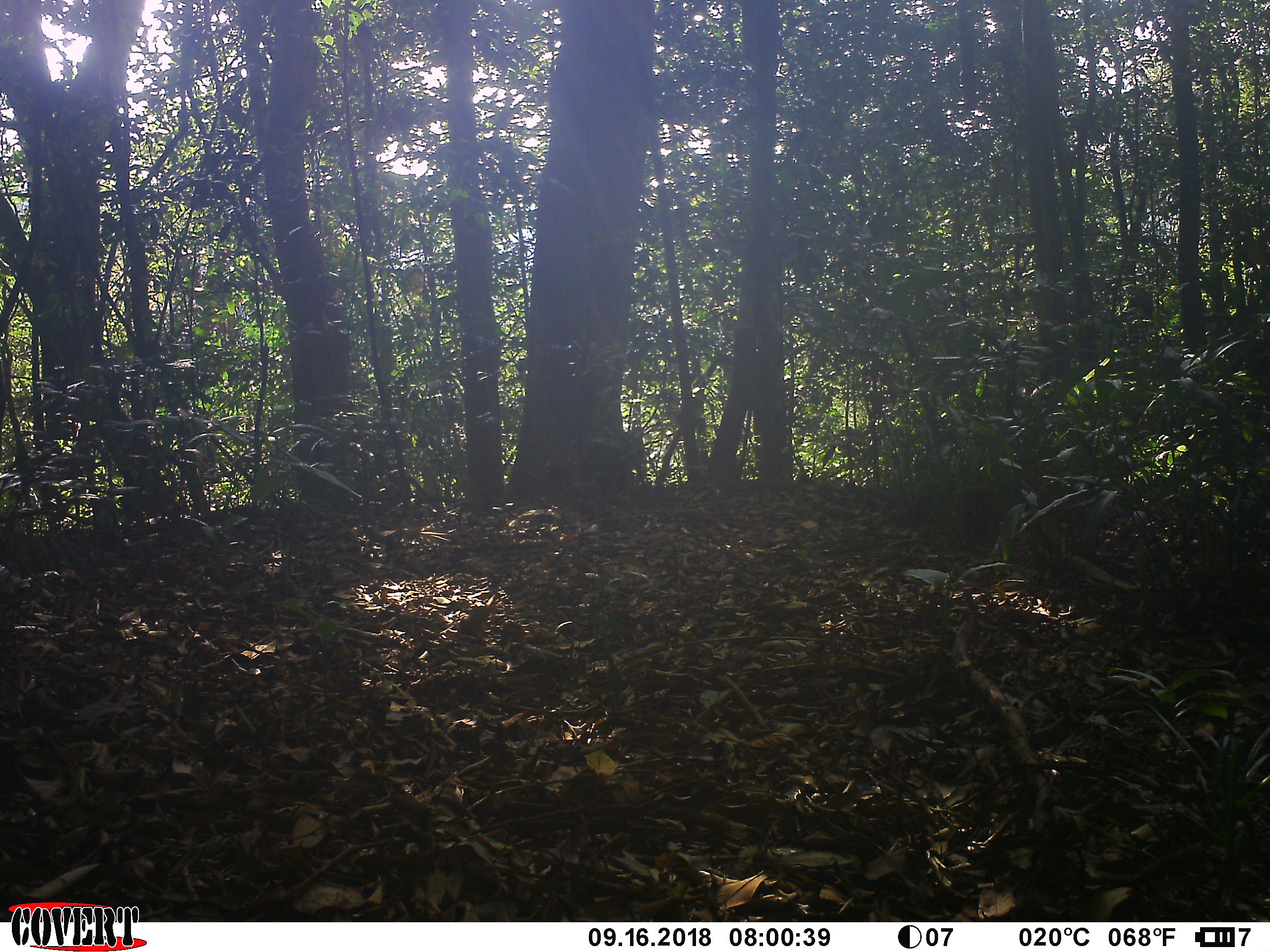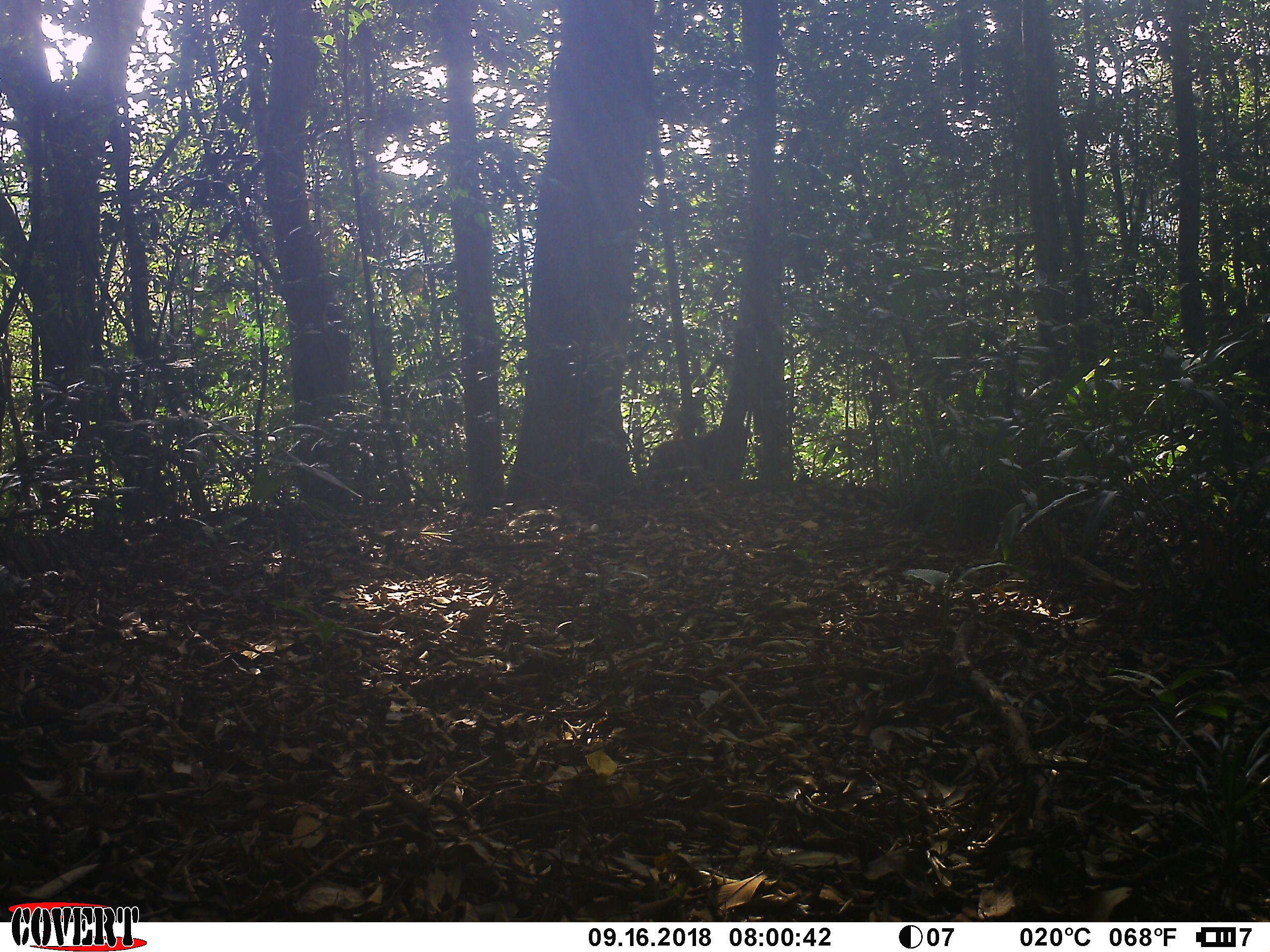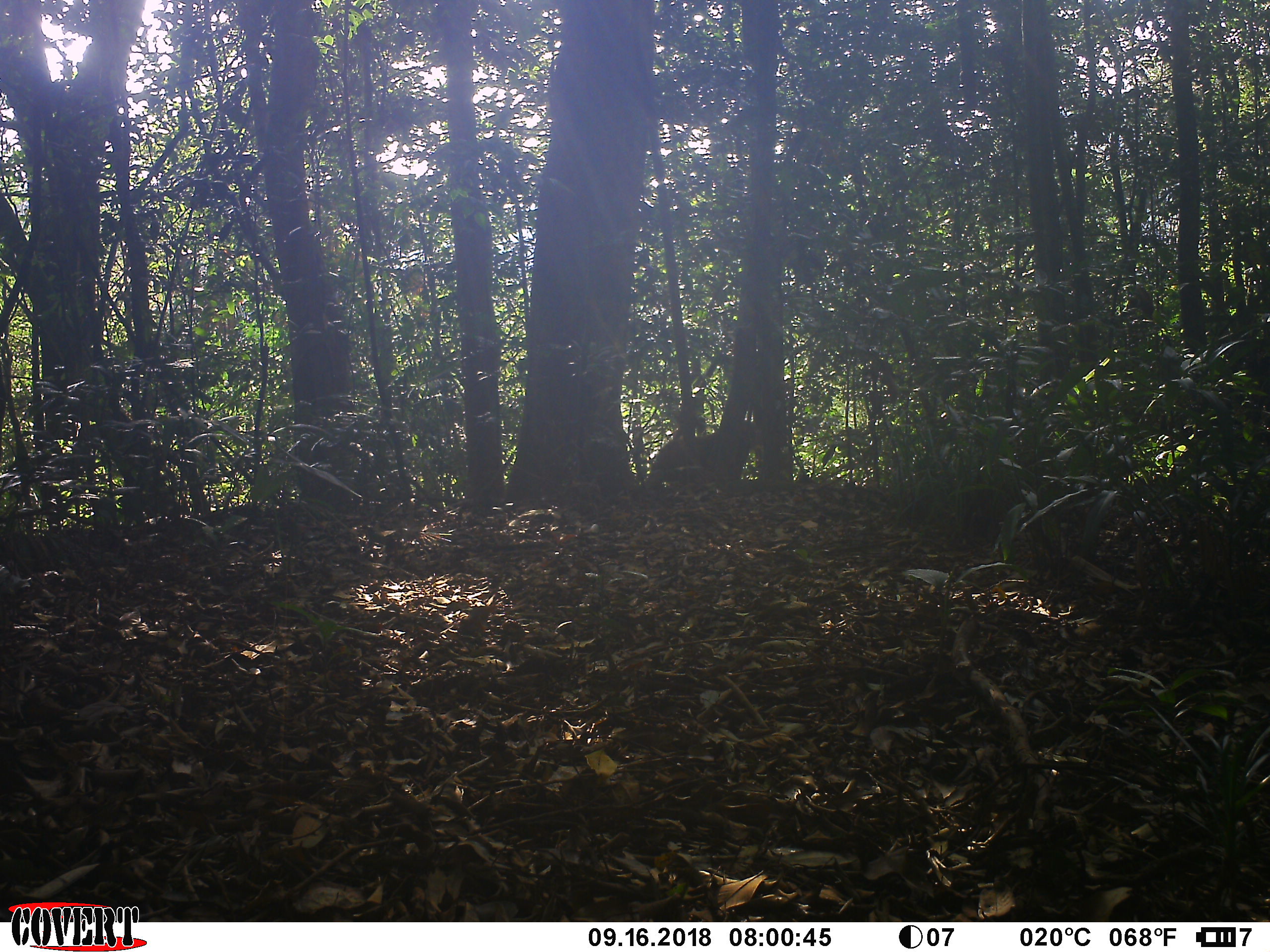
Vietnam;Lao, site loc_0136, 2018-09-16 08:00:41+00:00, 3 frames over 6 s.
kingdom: Animalia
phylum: Chordata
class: Mammalia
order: Primates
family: Cercopithecidae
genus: Macaca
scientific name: Macaca arctoides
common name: stump-tailed macaque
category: stump tailed macaque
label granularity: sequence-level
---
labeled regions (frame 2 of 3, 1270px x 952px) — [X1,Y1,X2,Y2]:
stump tailed macaque: [647,425,753,484]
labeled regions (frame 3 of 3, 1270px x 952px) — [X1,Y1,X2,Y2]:
stump tailed macaque: [647,420,756,489]